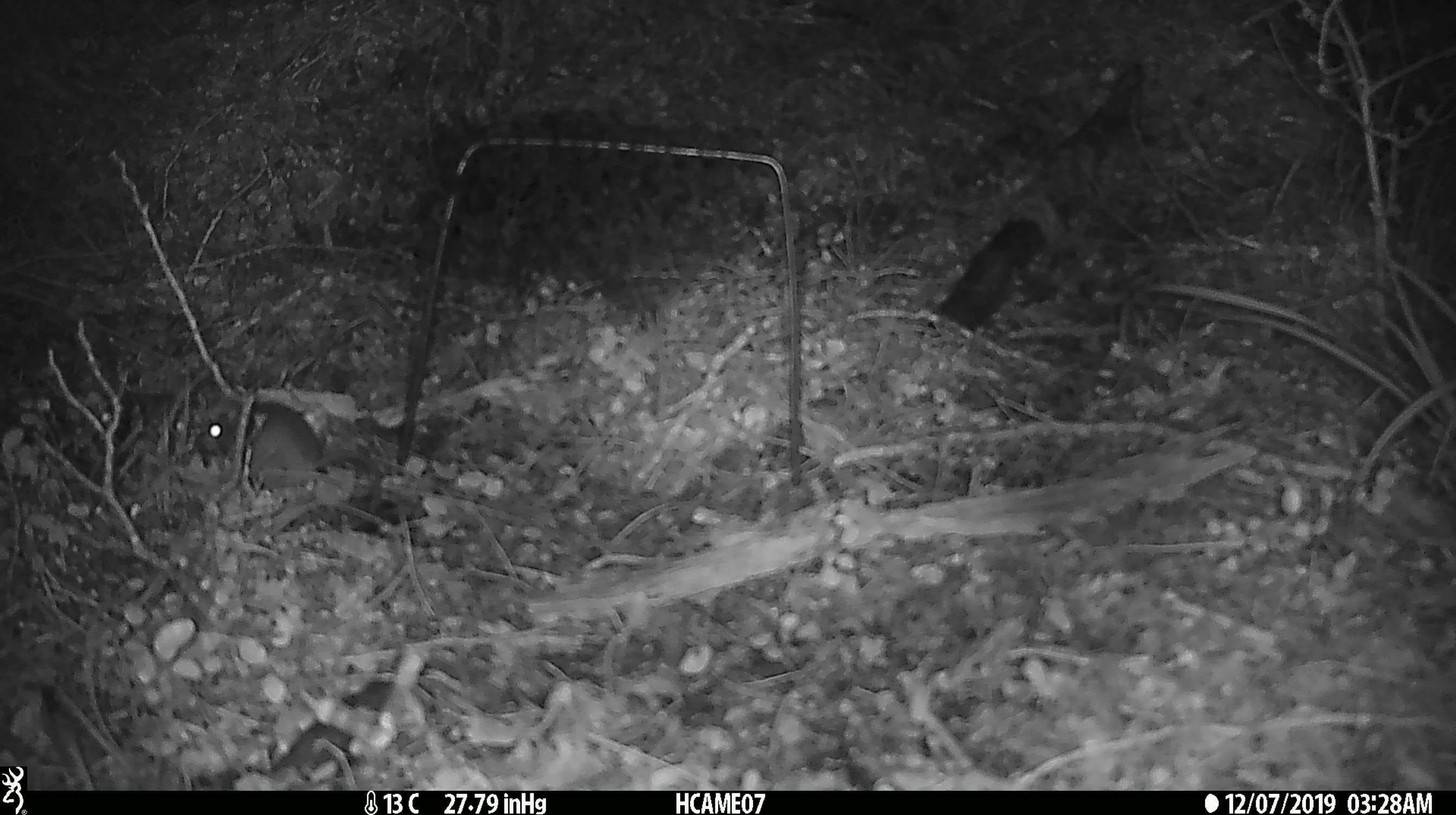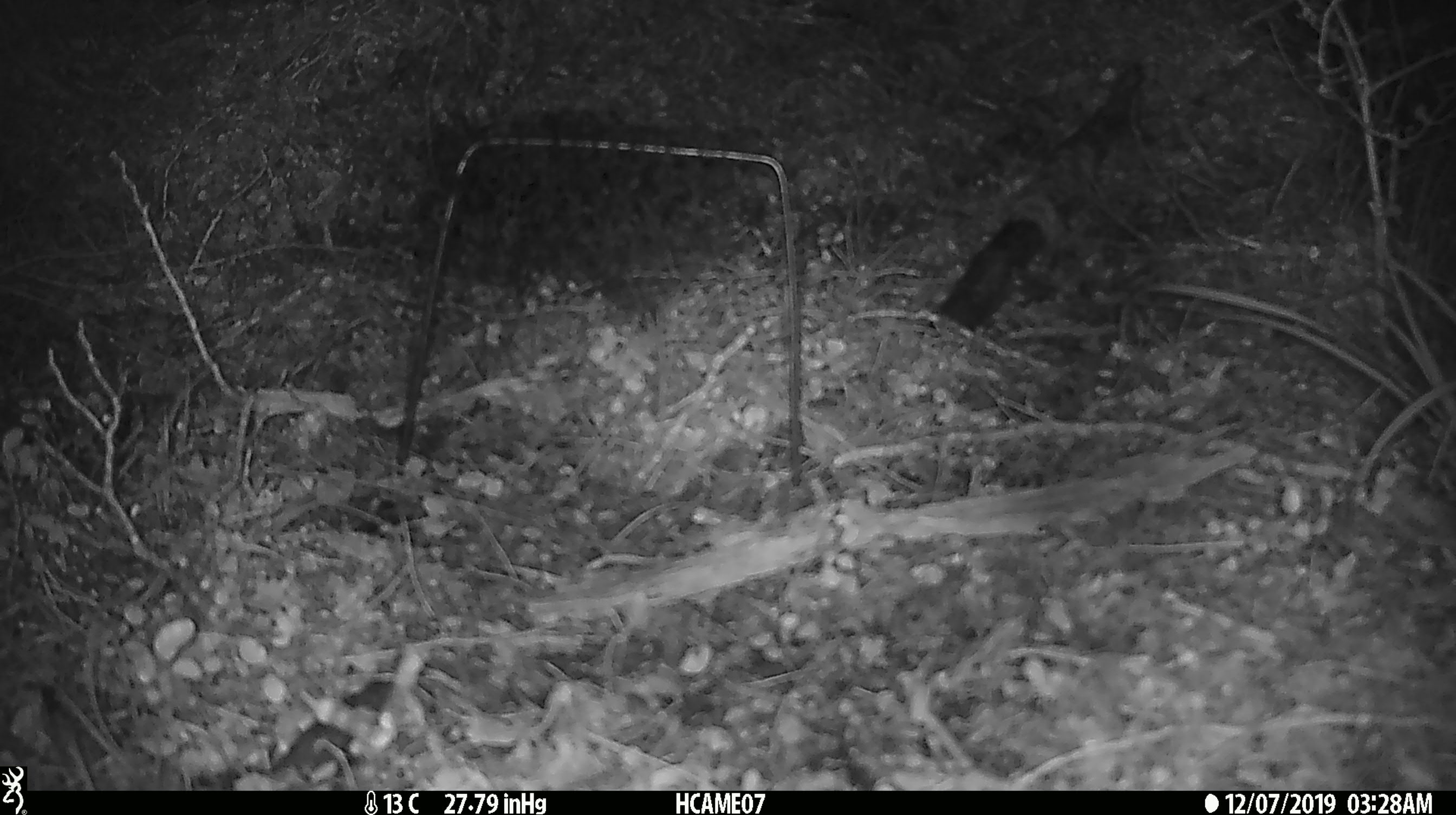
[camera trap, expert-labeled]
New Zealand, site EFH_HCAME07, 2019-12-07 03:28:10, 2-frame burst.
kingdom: Animalia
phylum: Chordata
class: Mammalia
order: Rodentia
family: Muridae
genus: Mus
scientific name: Mus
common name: mouse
Mouse (Mus).